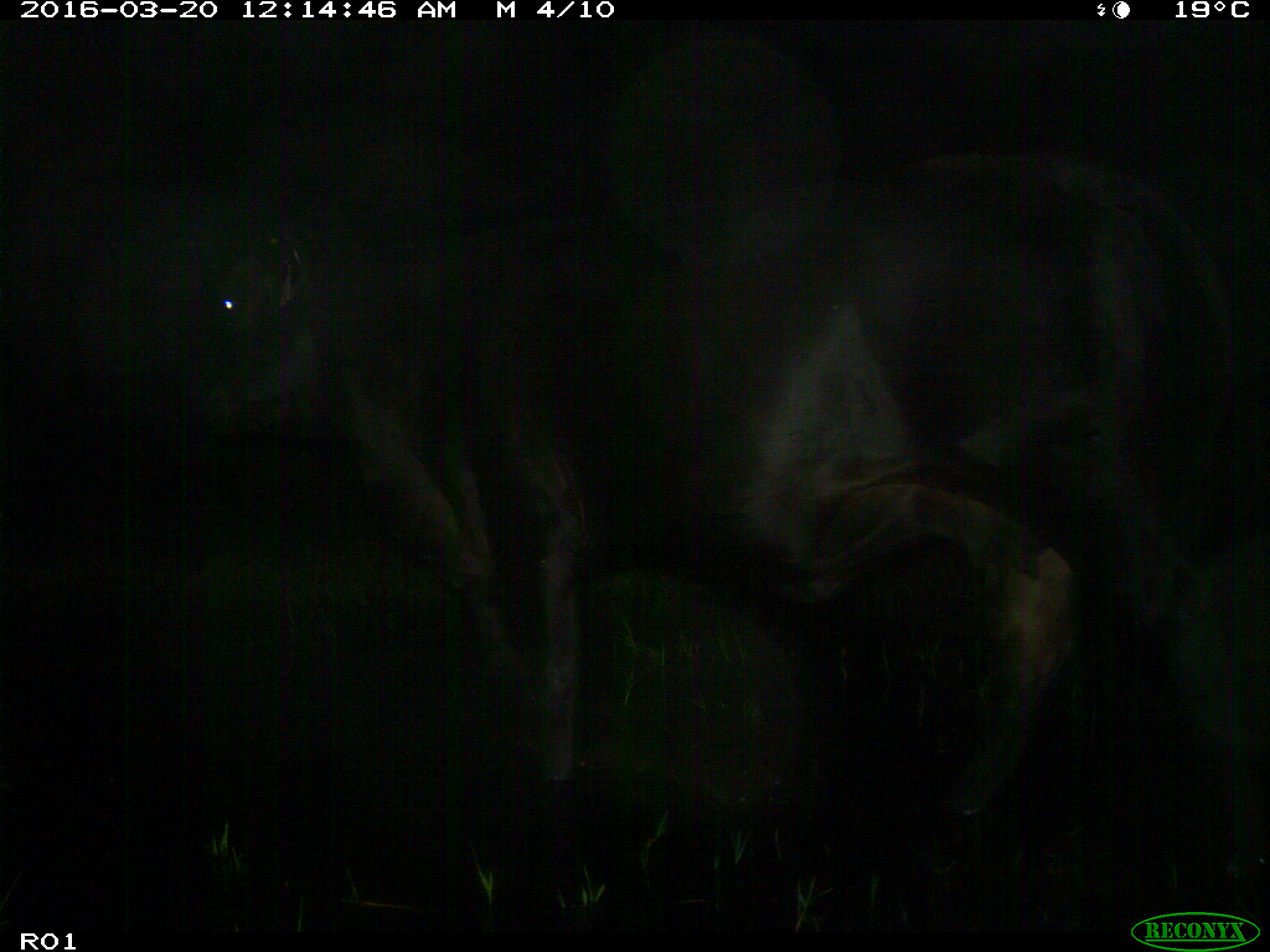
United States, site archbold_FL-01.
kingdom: Animalia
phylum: Chordata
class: Mammalia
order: Artiodactyla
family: Bovidae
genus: Bos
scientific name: Bos taurus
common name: domestic cow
Bos taurus (domestic cow).